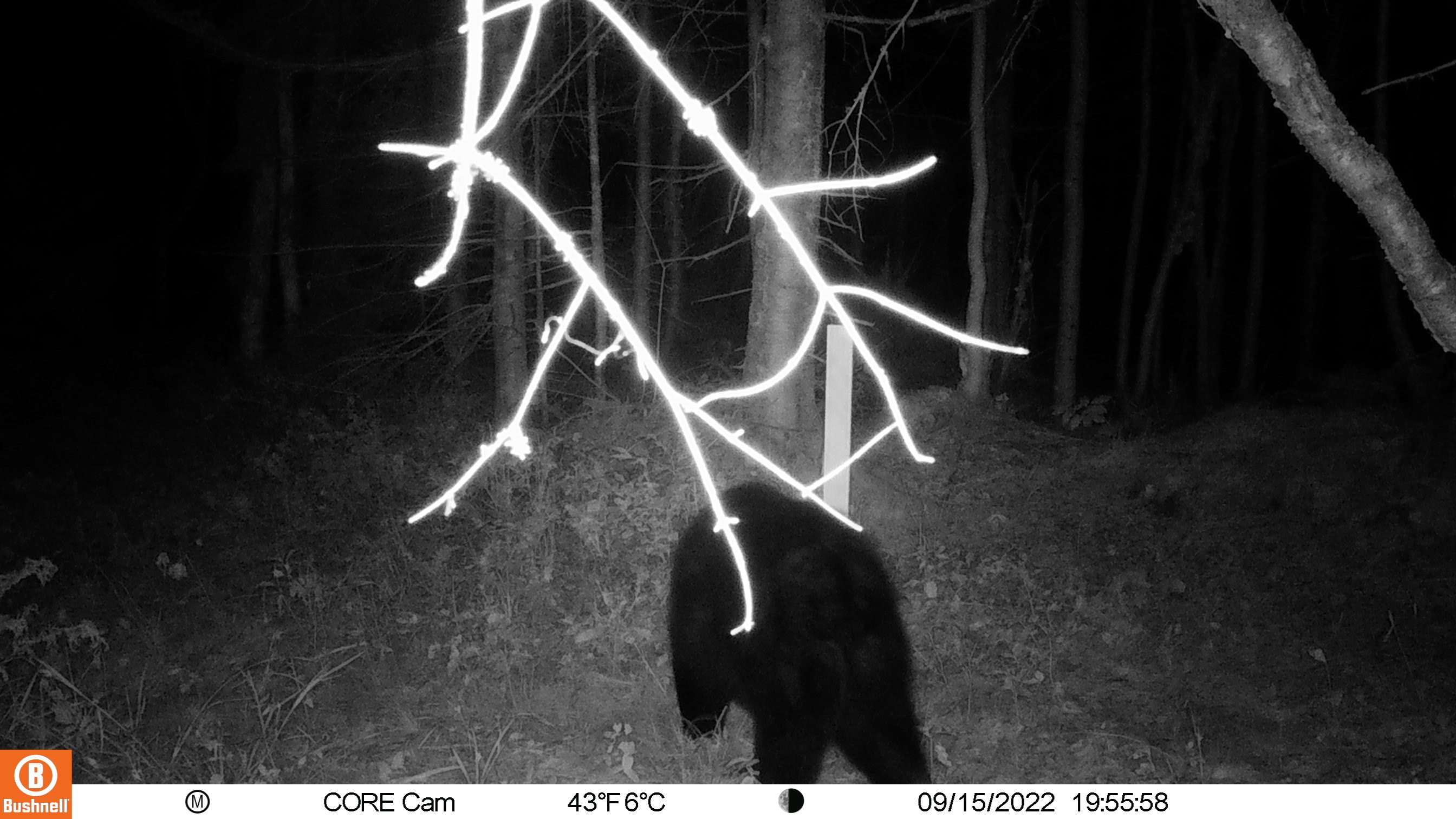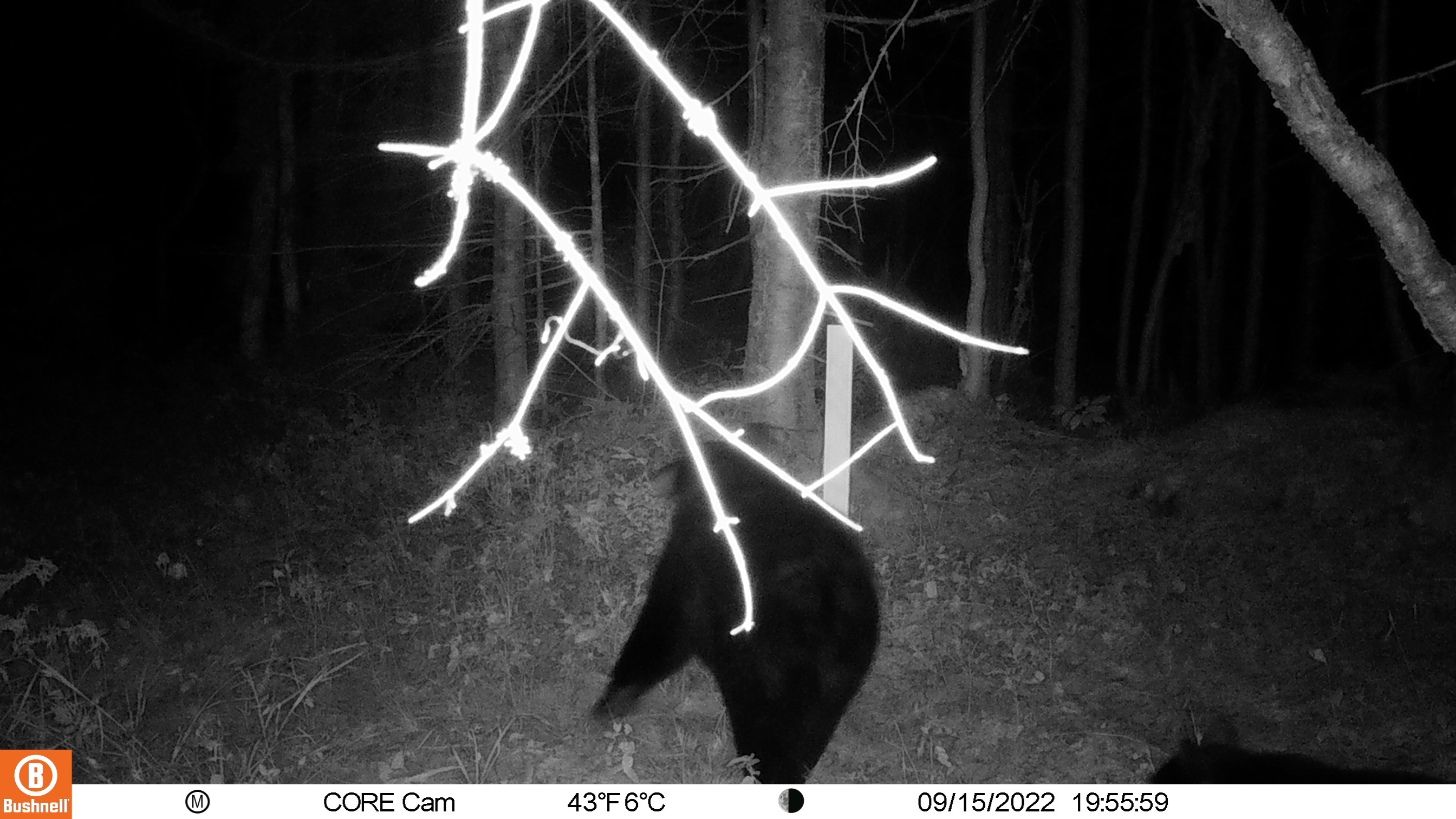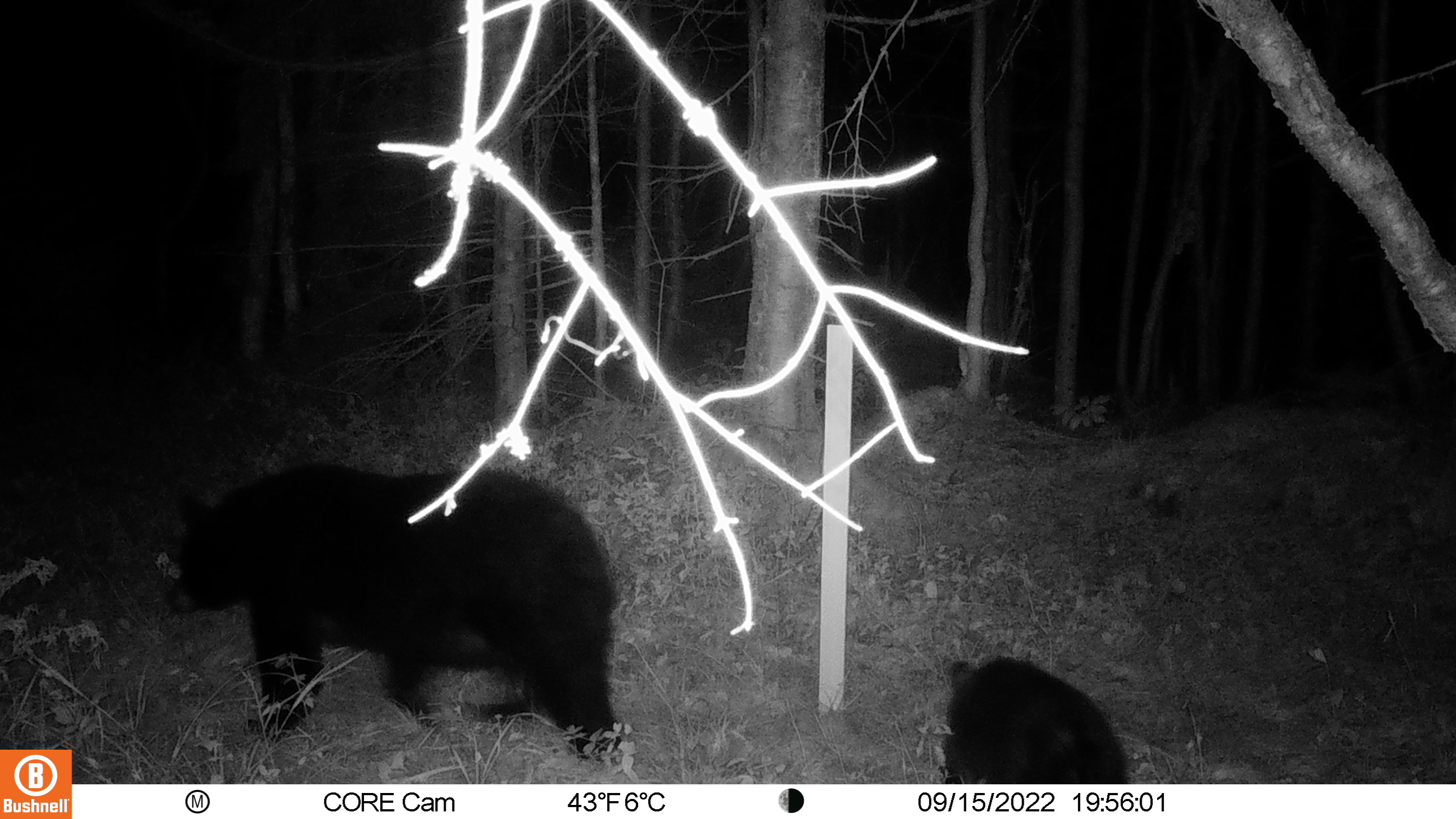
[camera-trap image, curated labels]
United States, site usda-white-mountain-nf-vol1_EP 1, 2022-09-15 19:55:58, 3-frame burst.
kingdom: Animalia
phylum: Chordata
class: Mammalia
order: Carnivora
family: Ursidae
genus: Ursus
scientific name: Ursus americanus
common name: black bear